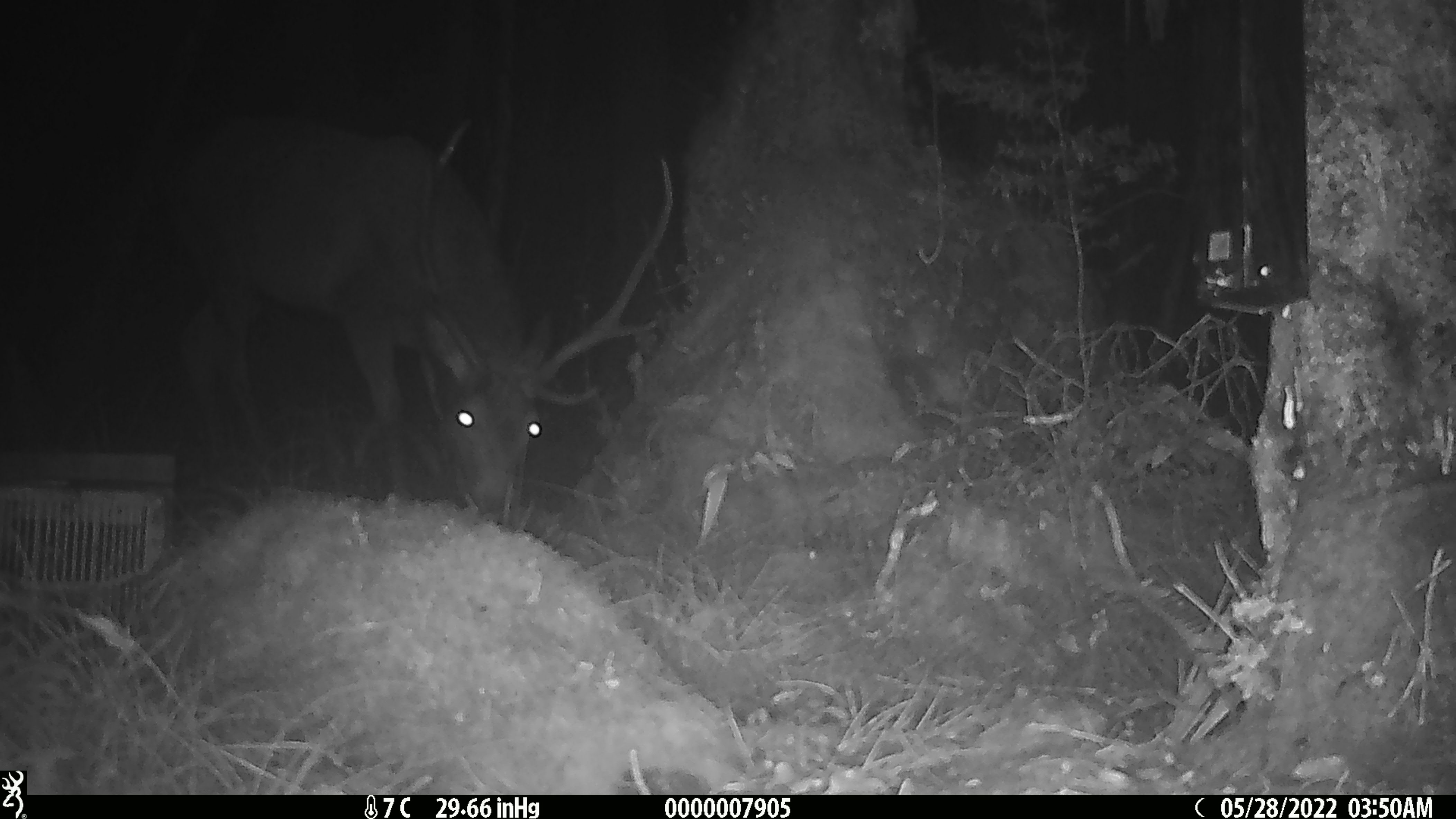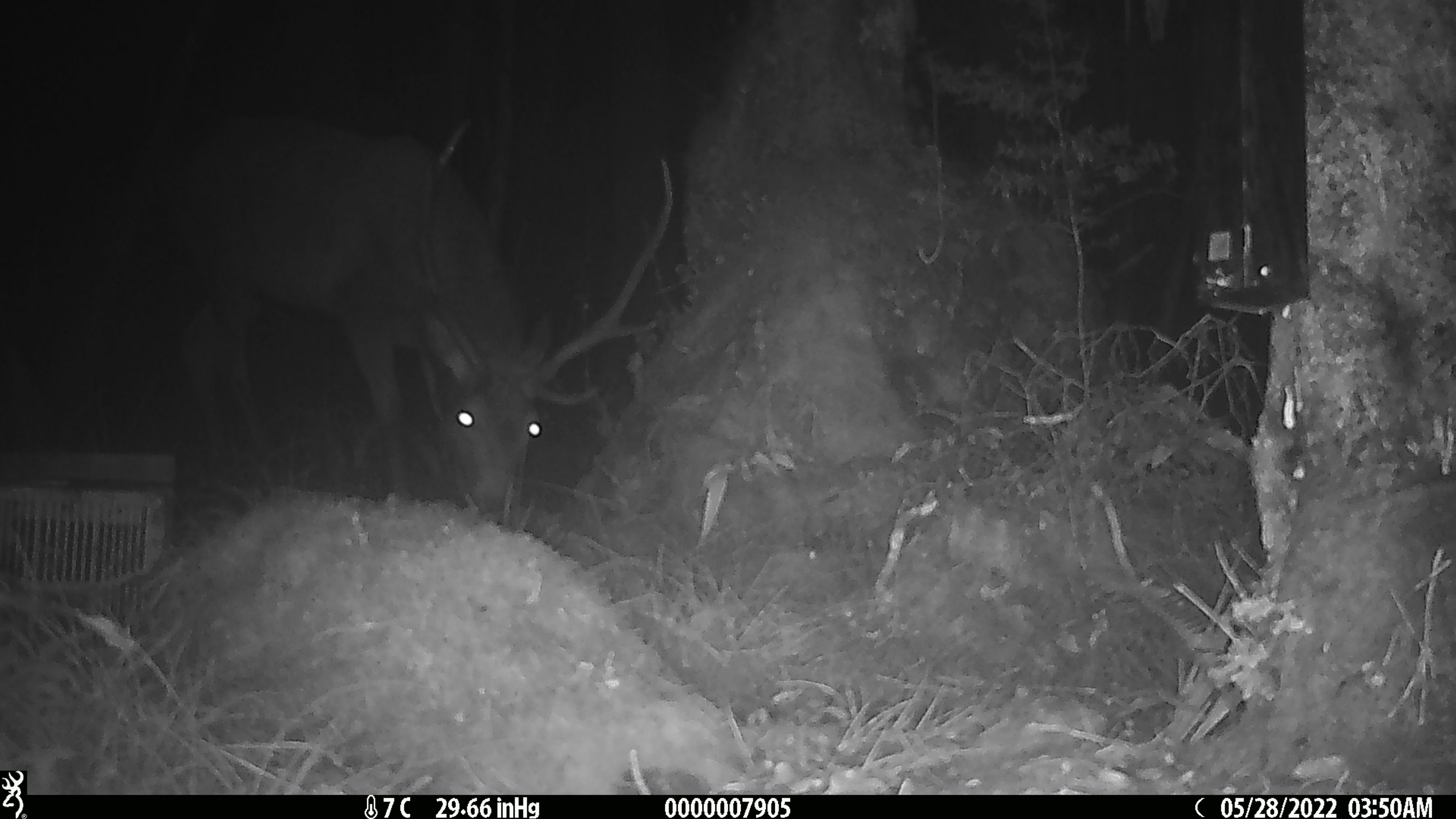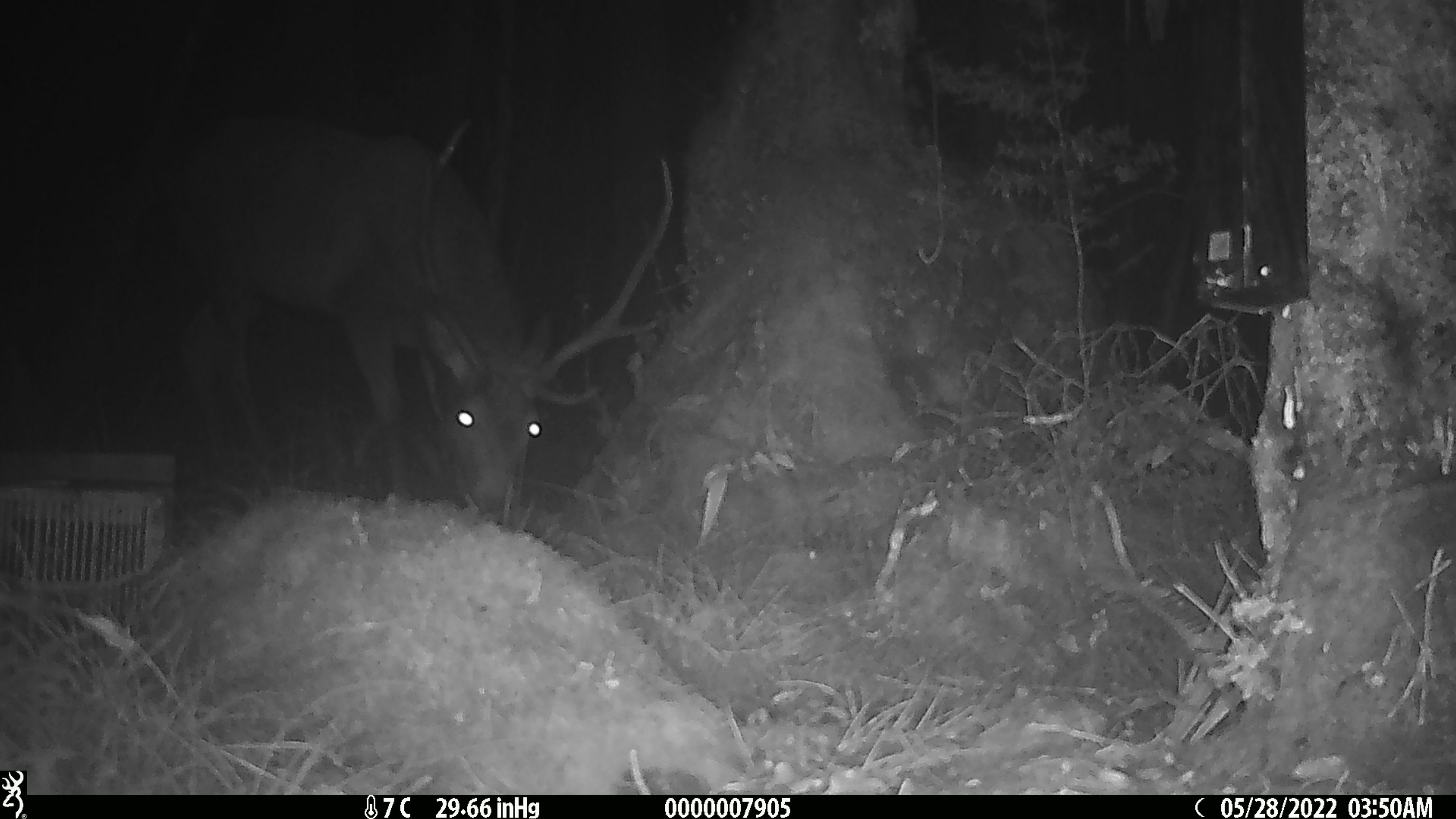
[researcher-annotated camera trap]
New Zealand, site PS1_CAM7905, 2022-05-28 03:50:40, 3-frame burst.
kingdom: Animalia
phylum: Chordata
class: Mammalia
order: Artiodactyla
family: Cervidae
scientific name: Cervidae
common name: deer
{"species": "deer (Cervidae)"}